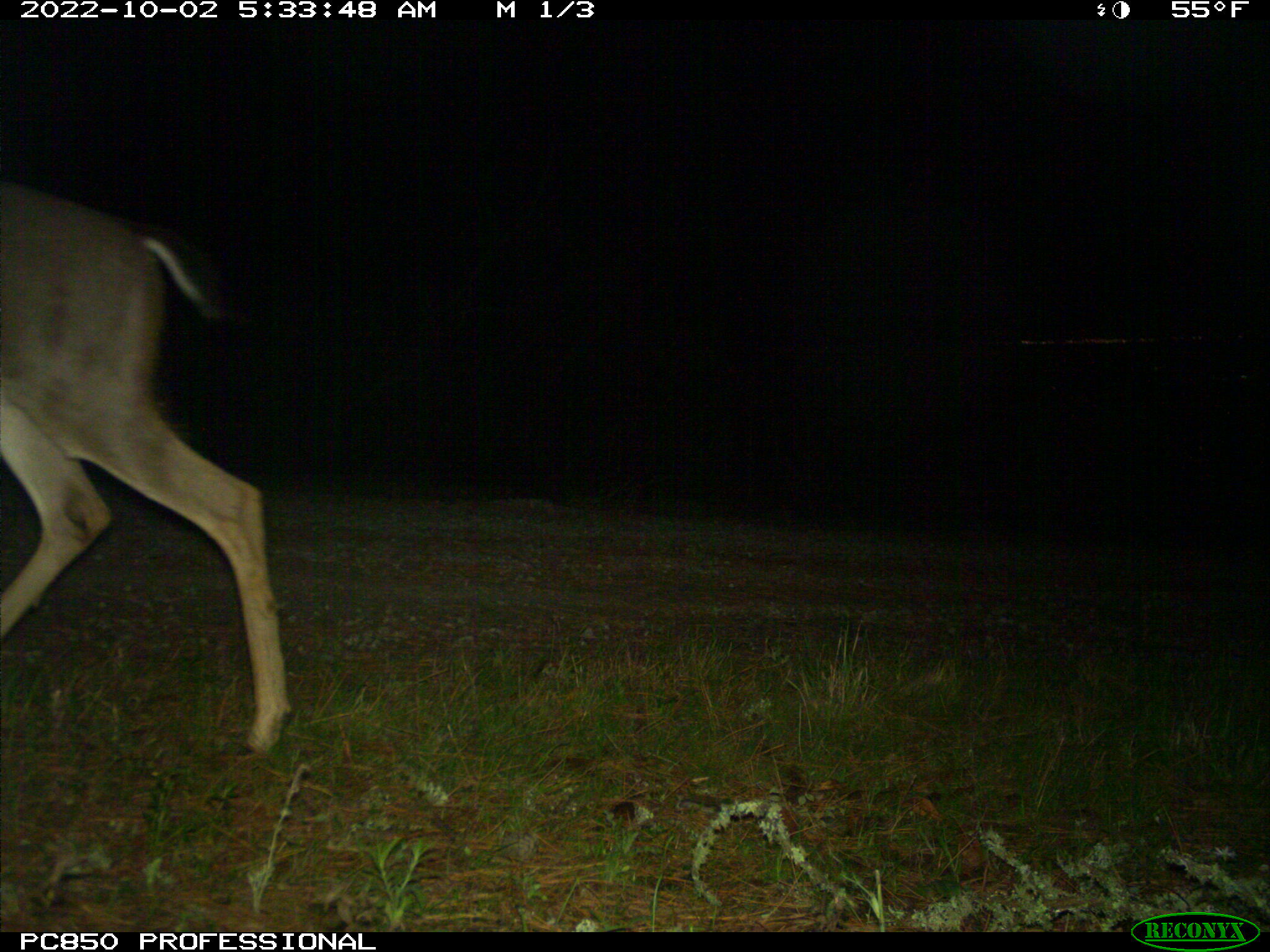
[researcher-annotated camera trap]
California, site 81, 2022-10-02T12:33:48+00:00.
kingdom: Animalia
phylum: Chordata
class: Mammalia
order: Artiodactyla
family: Cervidae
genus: Odocoileus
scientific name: Odocoileus hemionus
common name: mule deer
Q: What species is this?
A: Mule deer (Odocoileus hemionus).